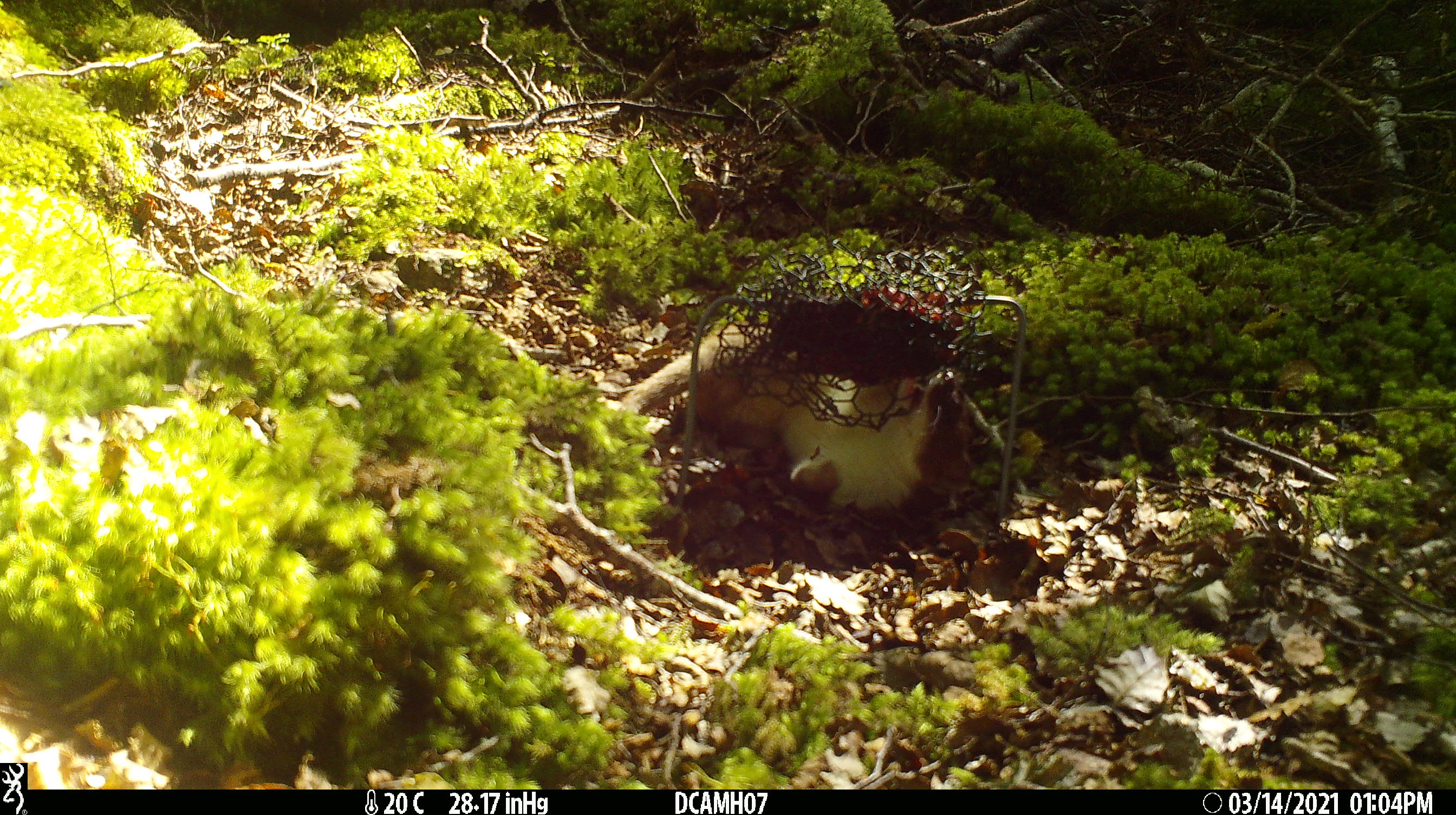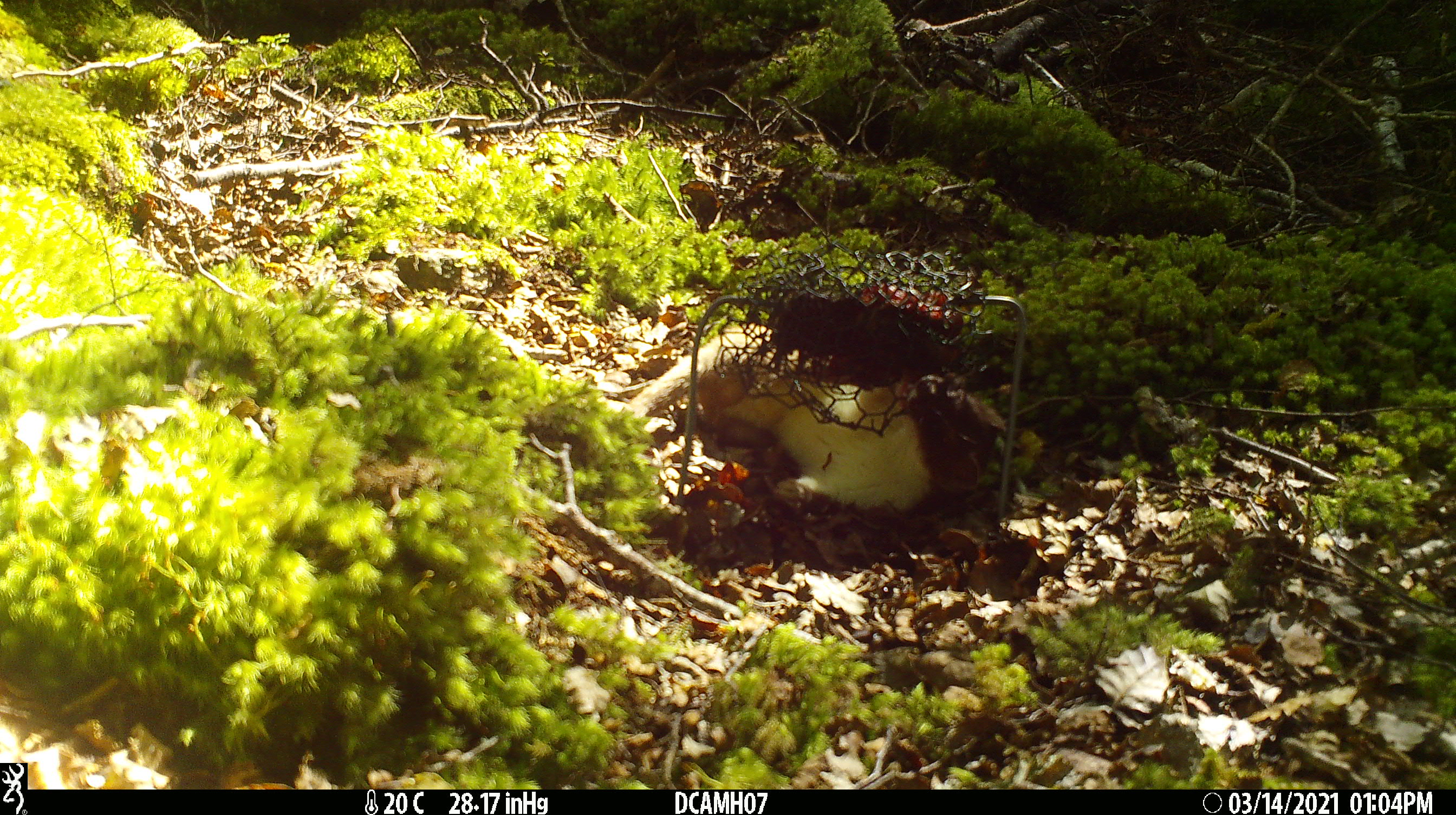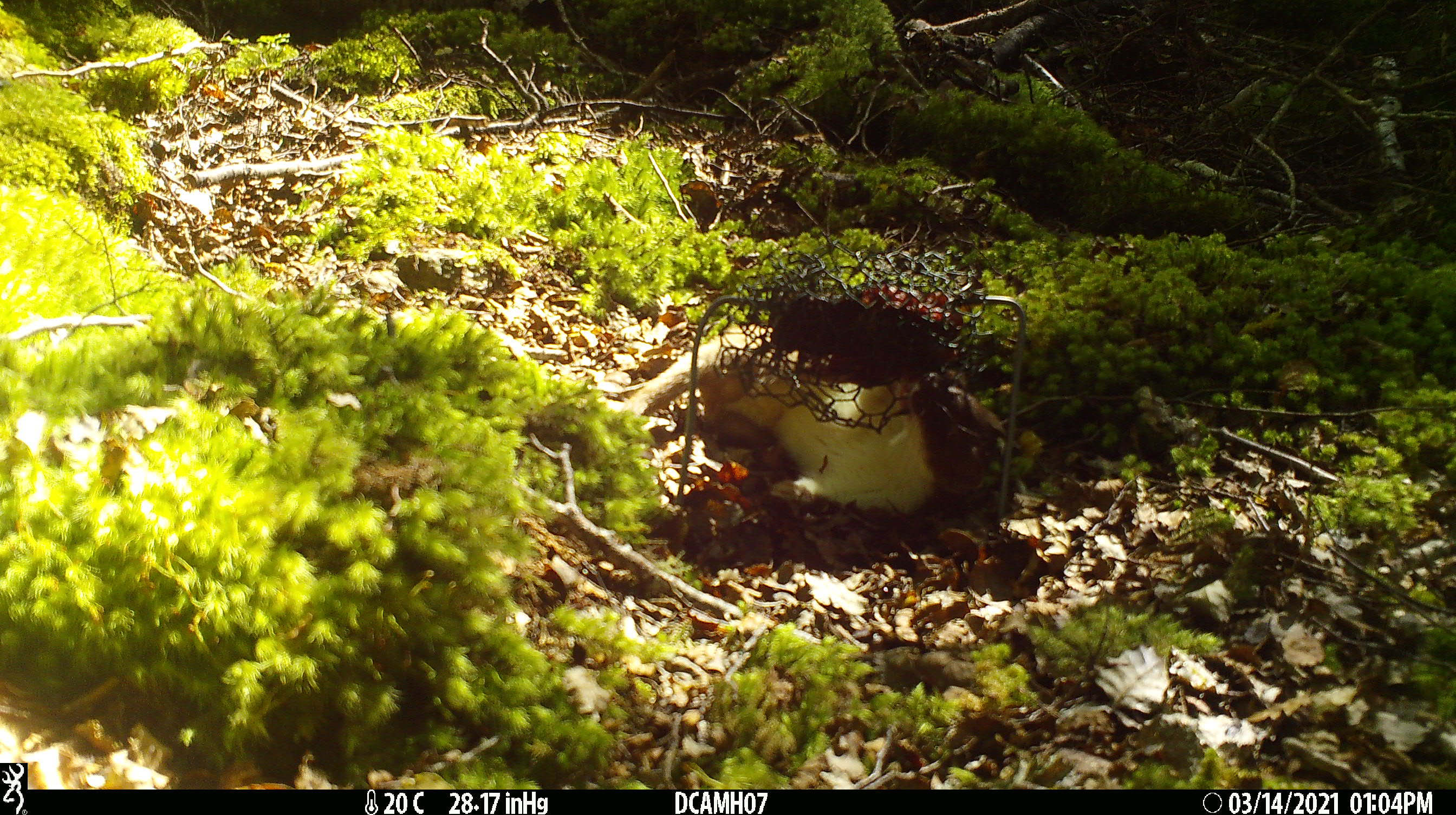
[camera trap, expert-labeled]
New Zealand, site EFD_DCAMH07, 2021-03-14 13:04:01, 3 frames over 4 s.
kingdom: Animalia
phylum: Chordata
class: Mammalia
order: Carnivora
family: Mustelidae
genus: Mustela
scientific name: Mustela erminea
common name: stoat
Stoat (Mustela erminea).